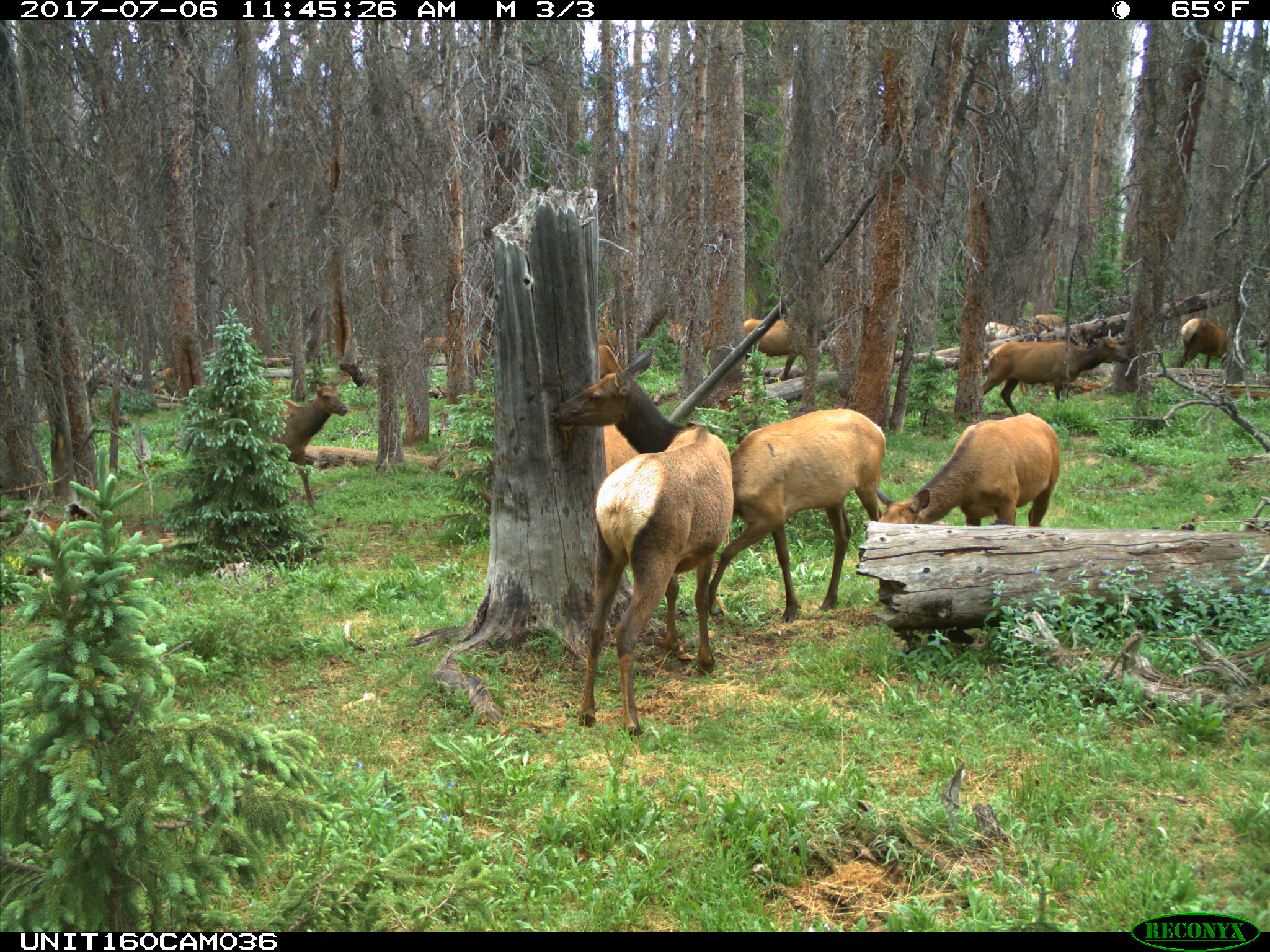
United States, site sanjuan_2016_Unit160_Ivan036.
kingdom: Animalia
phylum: Chordata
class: Mammalia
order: Artiodactyla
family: Cervidae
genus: Cervus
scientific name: Cervus elaphus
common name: red deer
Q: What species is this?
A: Cervus elaphus (red deer).